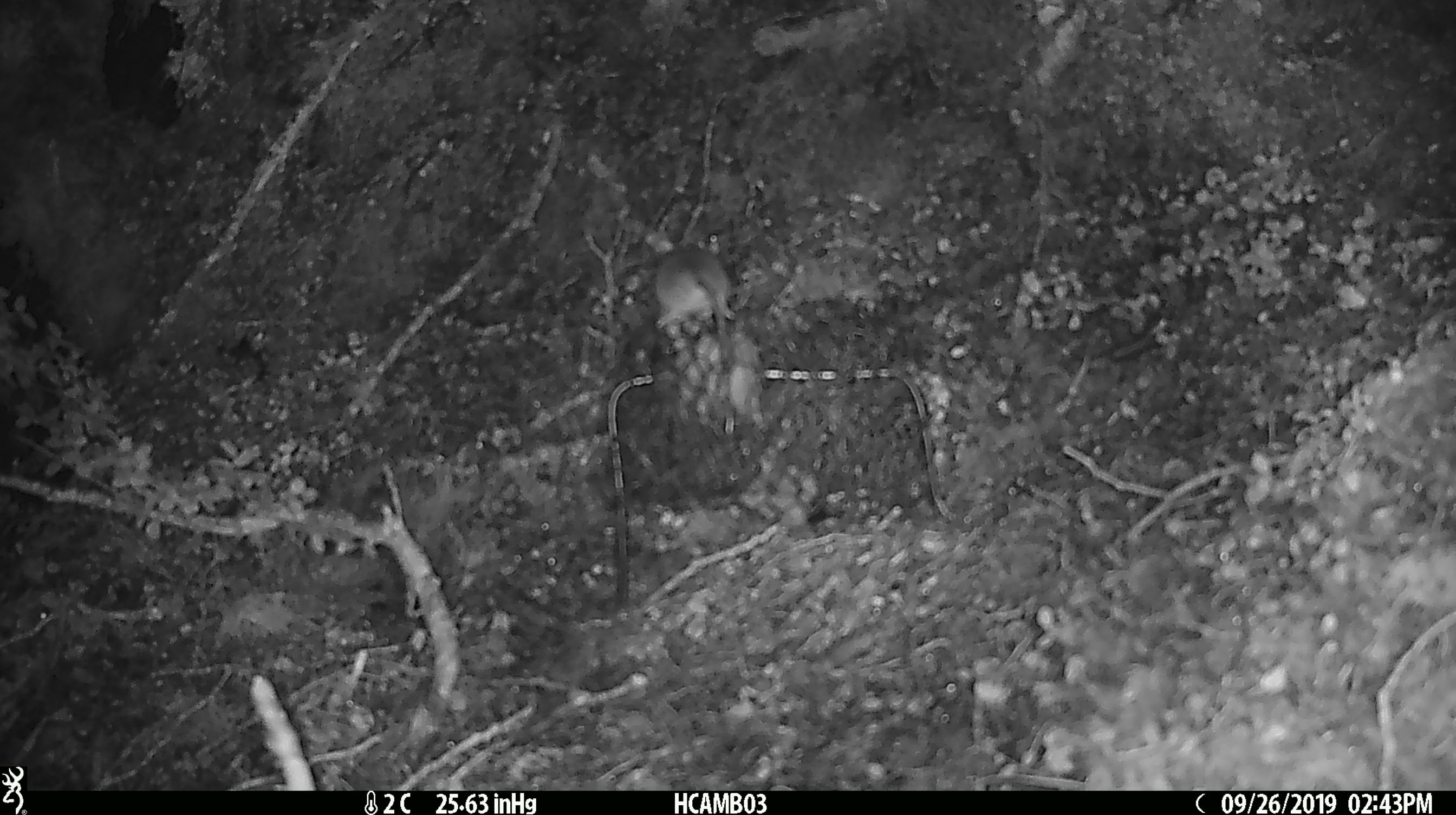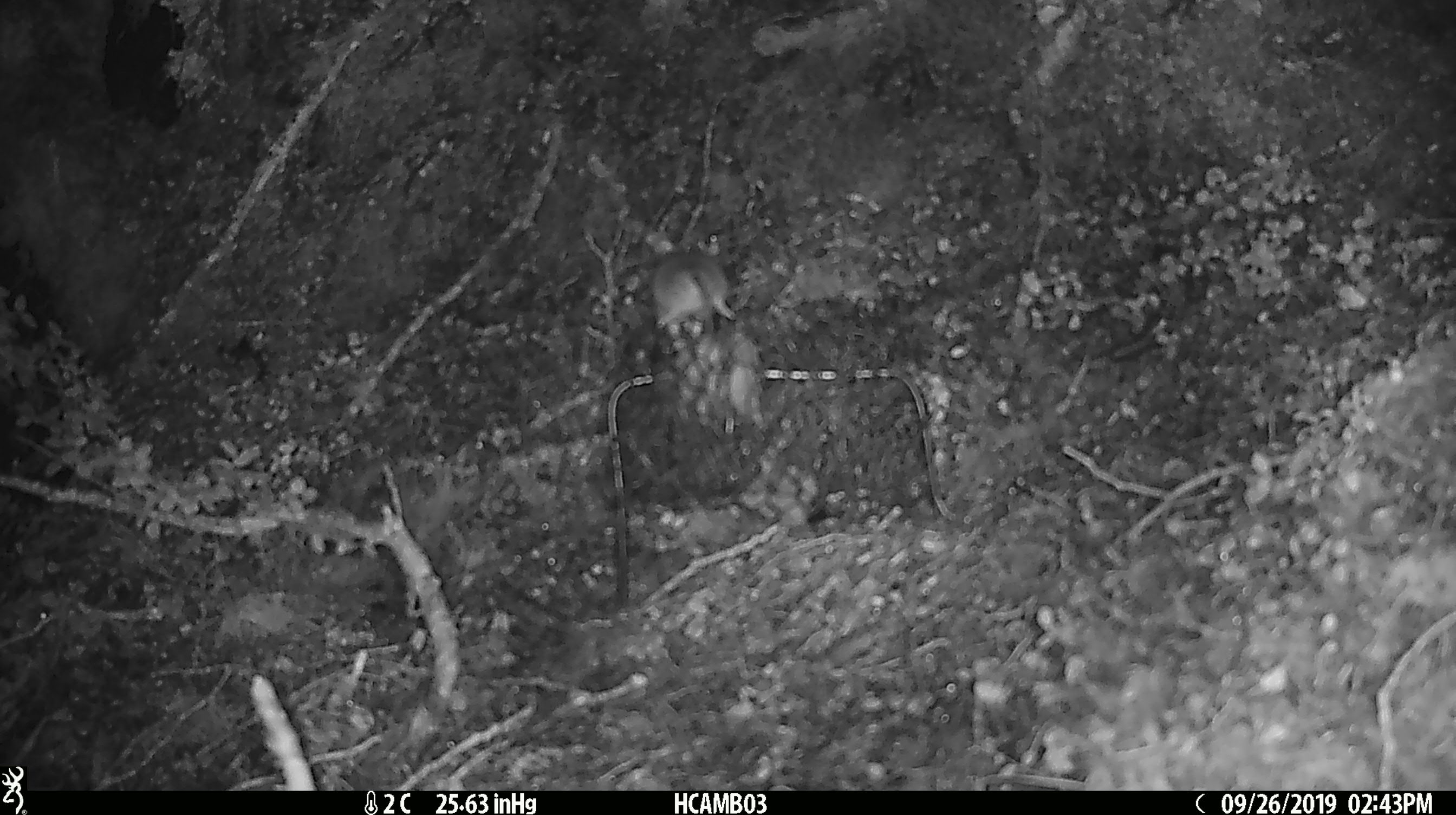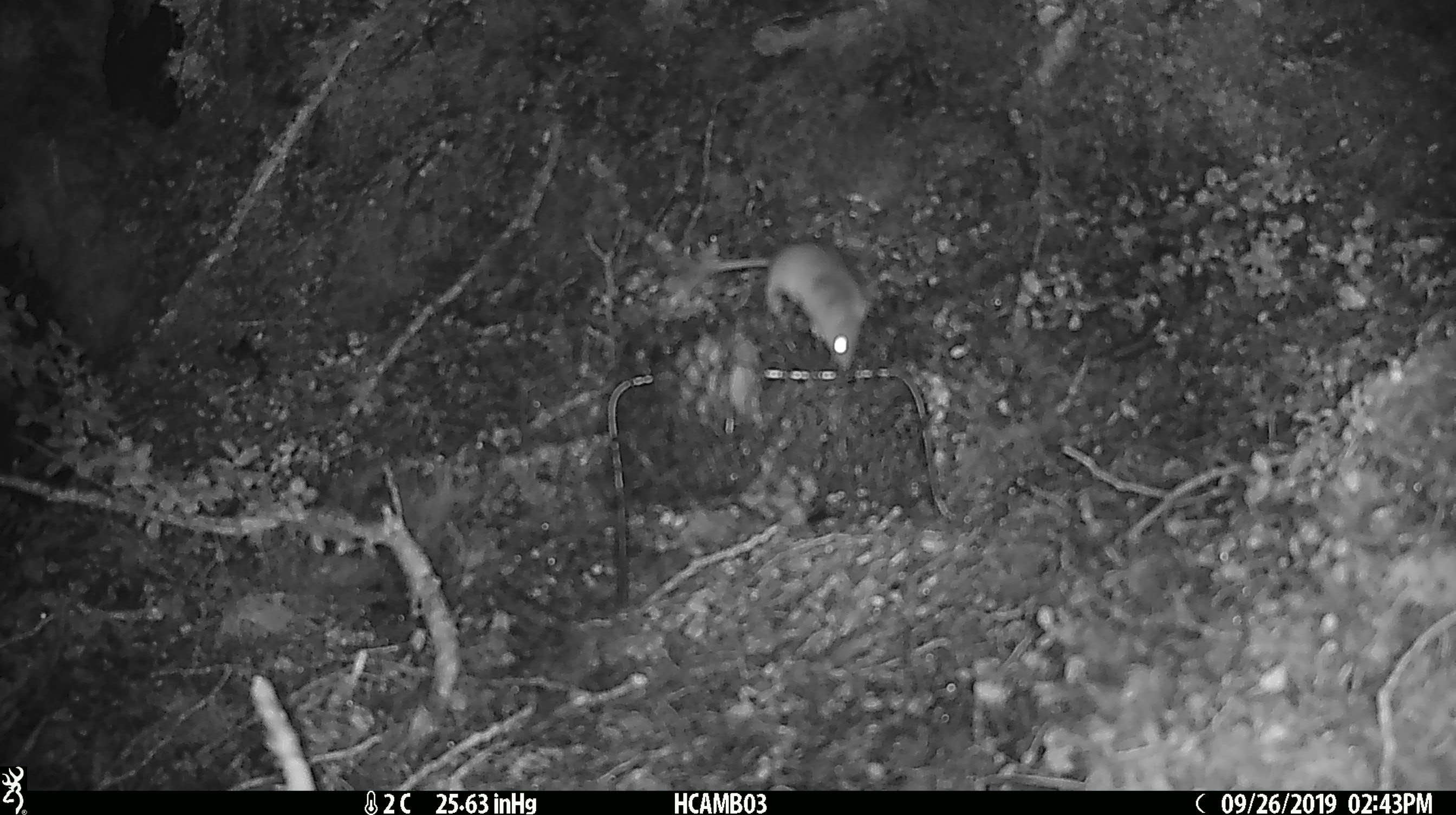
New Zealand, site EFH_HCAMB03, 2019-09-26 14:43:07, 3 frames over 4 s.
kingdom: Animalia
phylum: Chordata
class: Mammalia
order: Rodentia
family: Muridae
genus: Mus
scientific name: Mus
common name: mouse